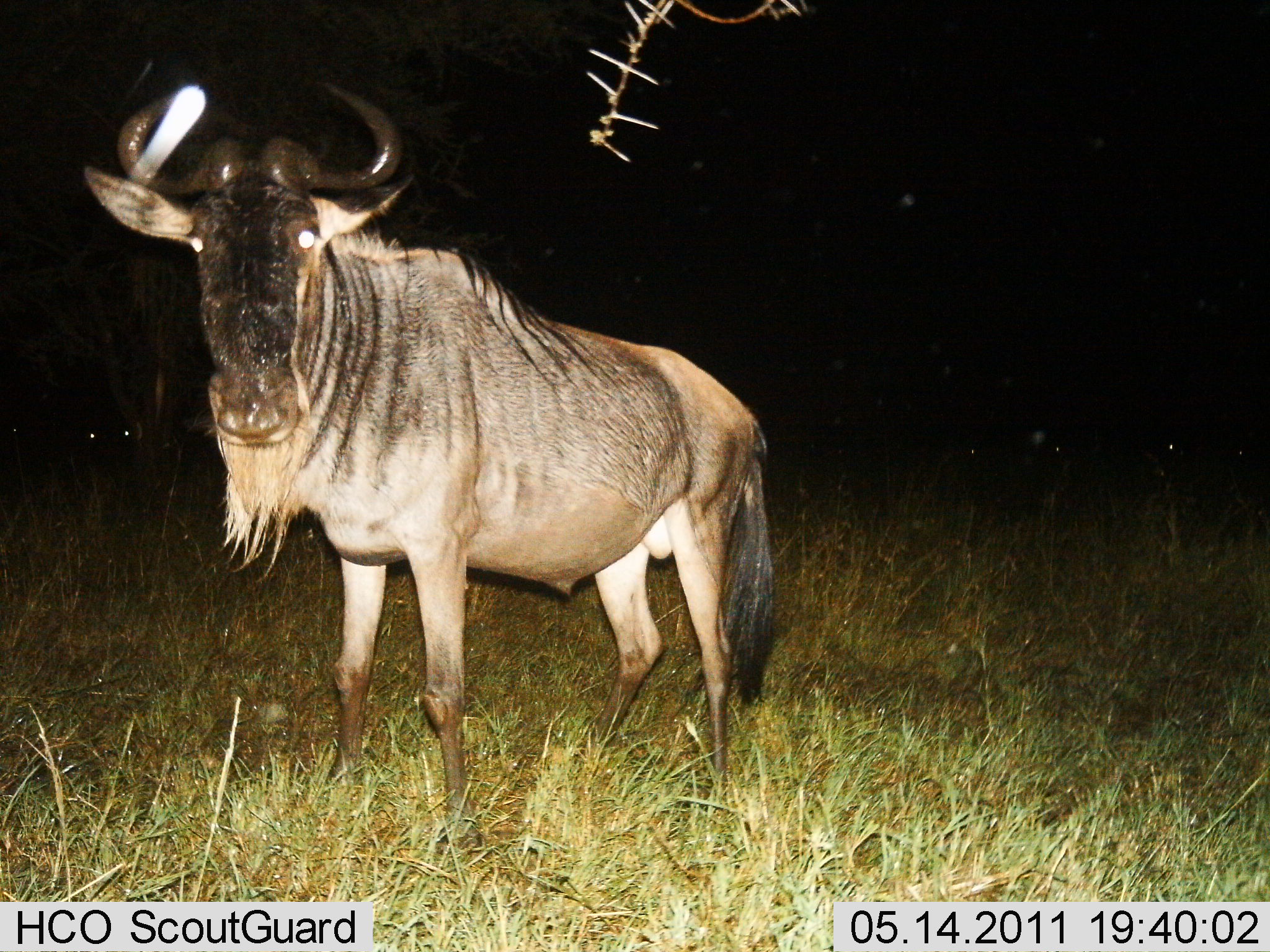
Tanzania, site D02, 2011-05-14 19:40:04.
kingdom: Animalia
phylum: Chordata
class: Mammalia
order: Artiodactyla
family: Bovidae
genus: Connochaetes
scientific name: Connochaetes taurinus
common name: blue wildebeest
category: wildebeest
Wildebeest (blue wildebeest) (Connochaetes taurinus), count 1. Behavior (volunteer vote fractions): standing 100%, resting 8%, moving 0%, interacting 0%. Young present (vote fraction): 0%. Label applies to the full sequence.